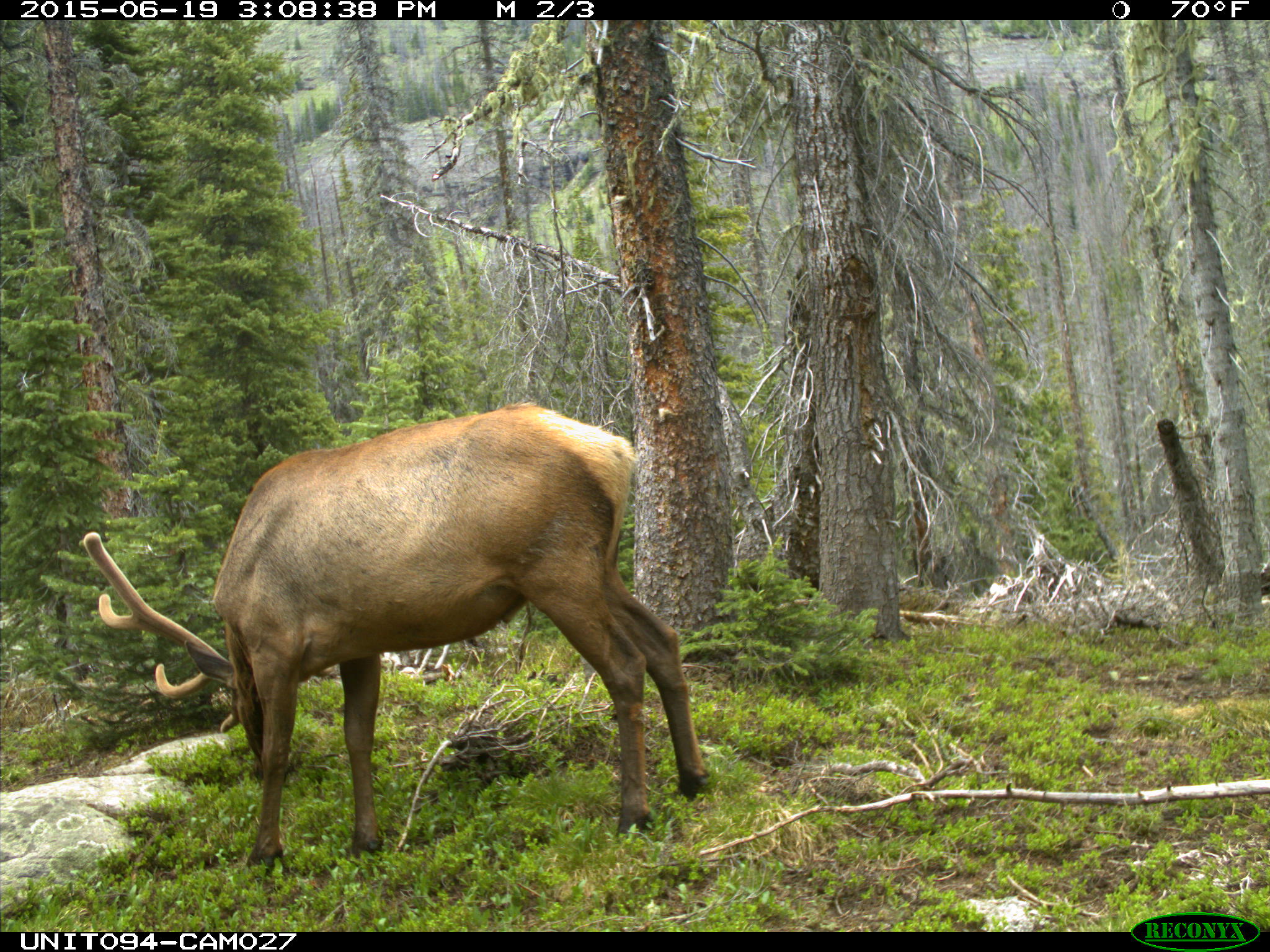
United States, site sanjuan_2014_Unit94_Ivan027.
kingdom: Animalia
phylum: Chordata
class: Mammalia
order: Artiodactyla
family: Cervidae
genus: Cervus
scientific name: Cervus elaphus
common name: red deer